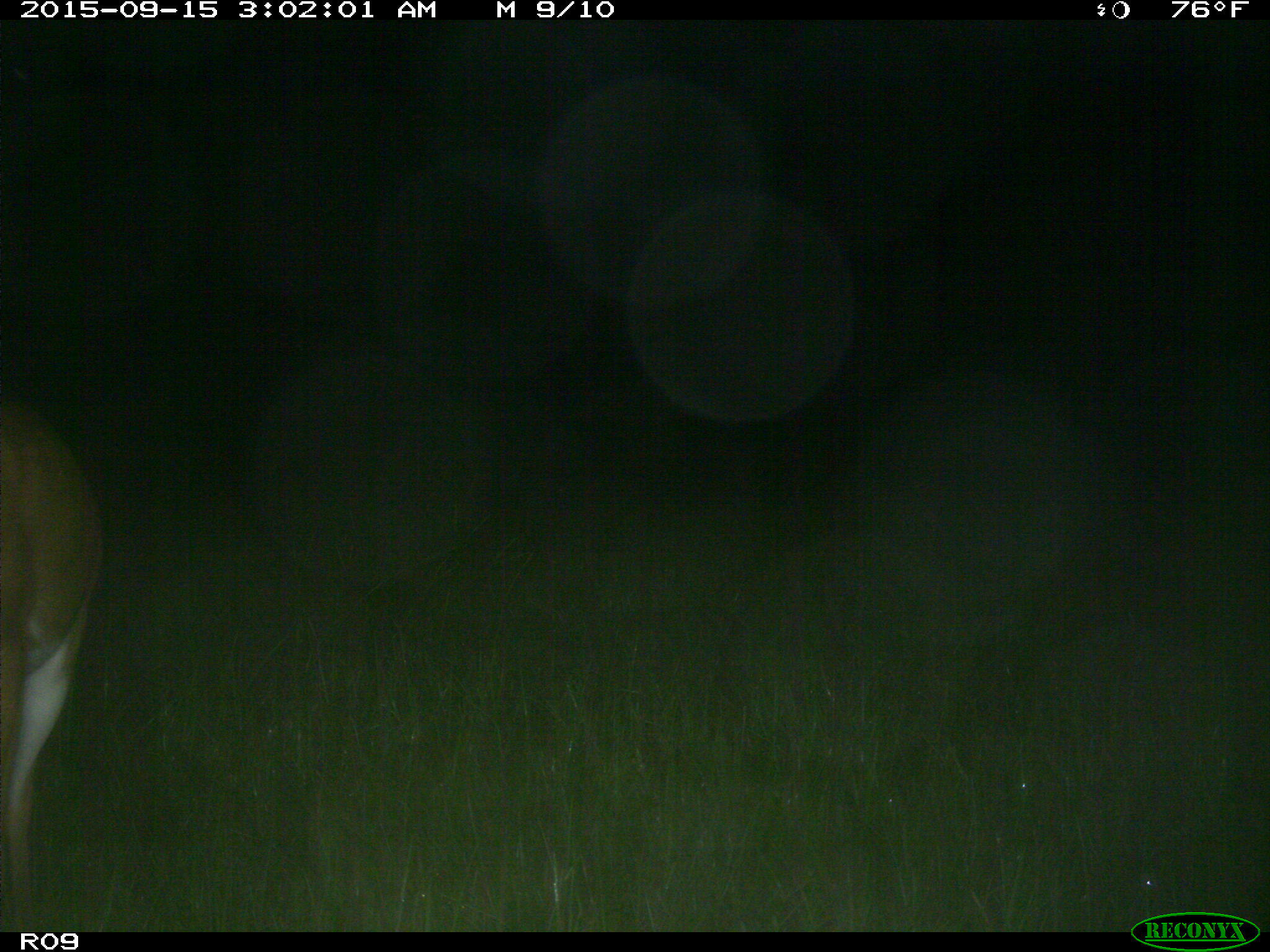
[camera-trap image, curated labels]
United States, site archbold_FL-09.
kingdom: Animalia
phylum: Chordata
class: Mammalia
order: Artiodactyla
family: Cervidae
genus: Odocoileus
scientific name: Odocoileus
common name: deer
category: unidentified deer